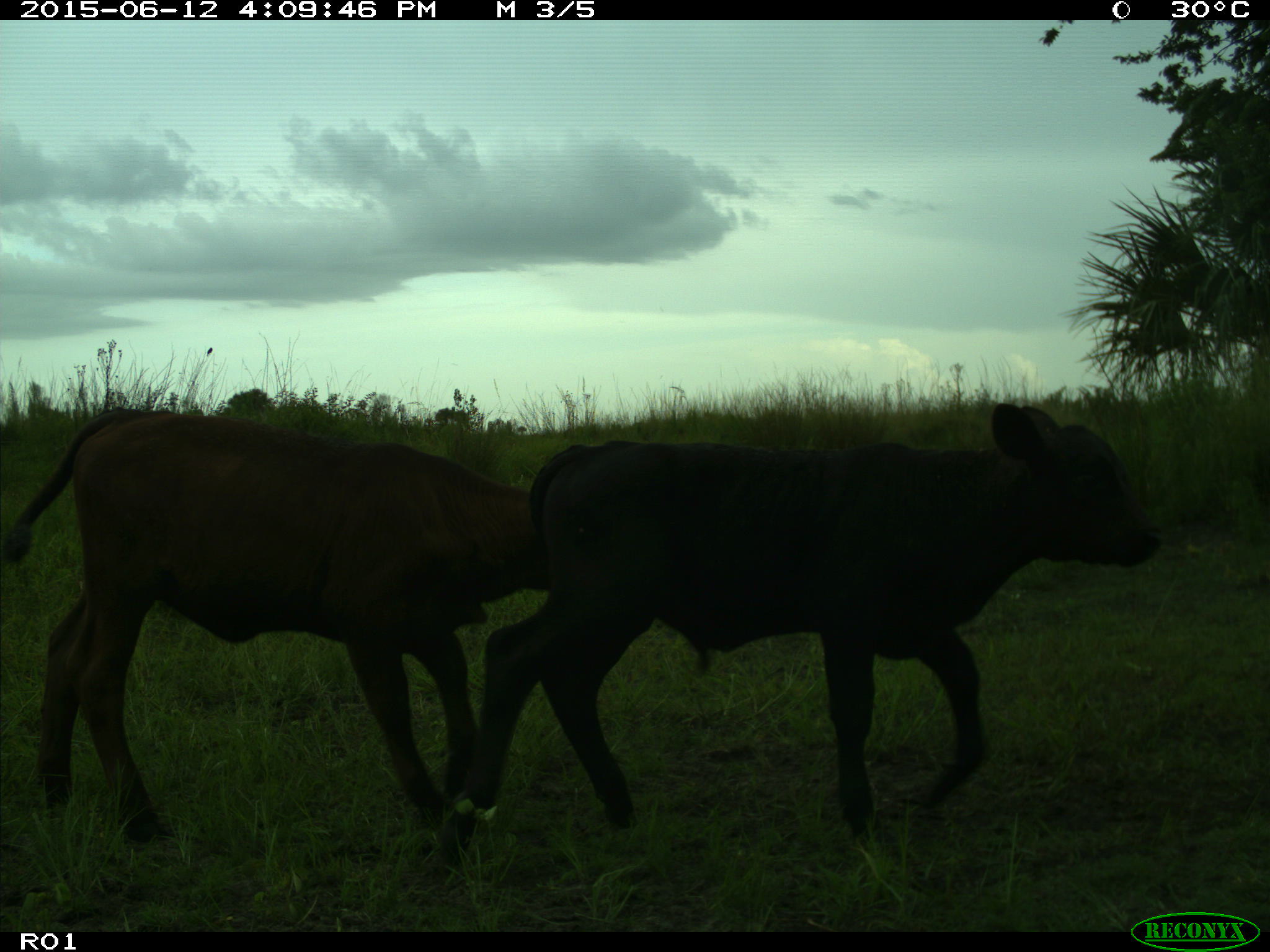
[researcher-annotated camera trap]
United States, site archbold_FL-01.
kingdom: Animalia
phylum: Chordata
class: Mammalia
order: Artiodactyla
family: Bovidae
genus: Bos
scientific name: Bos taurus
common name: domestic cow